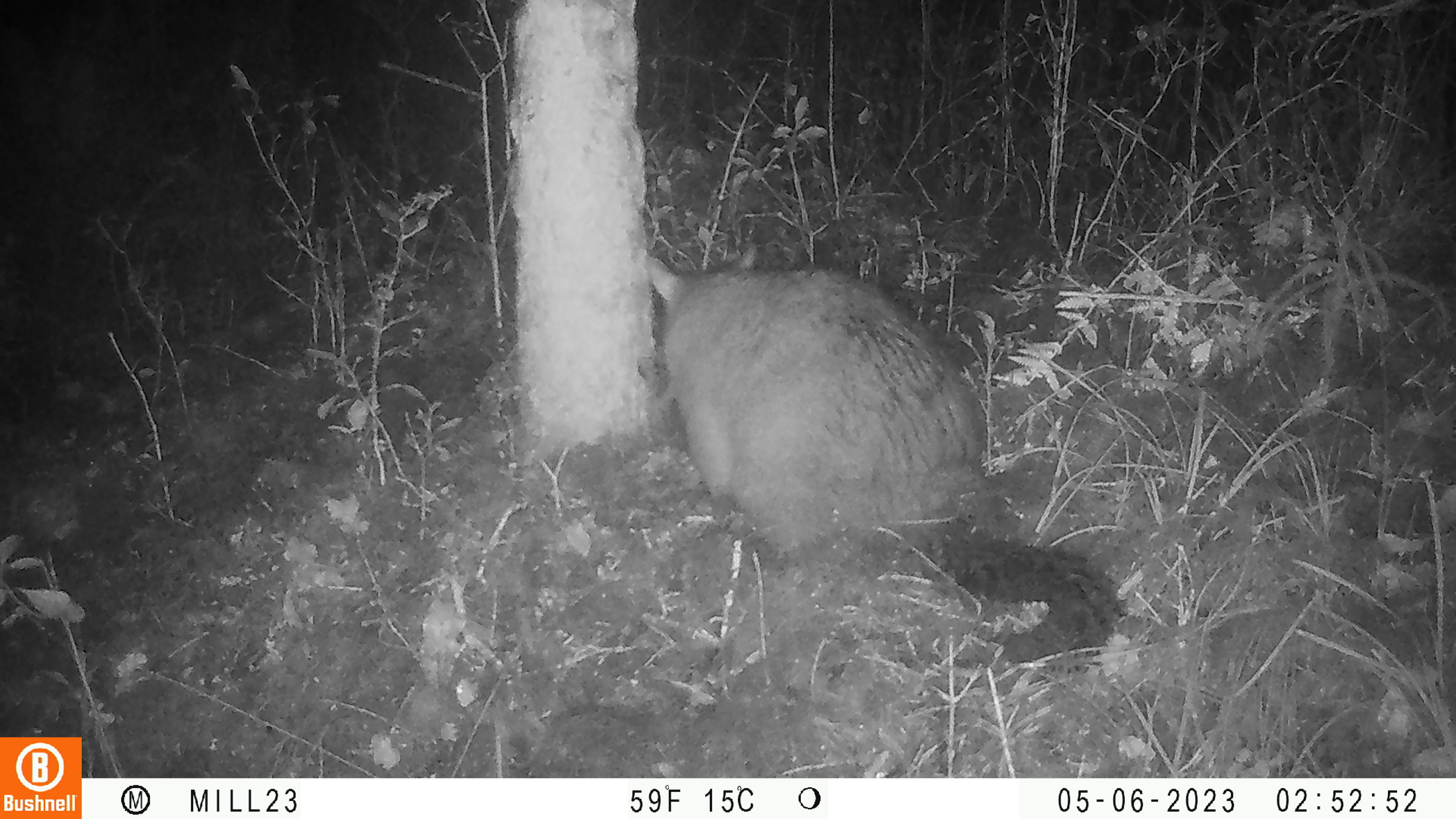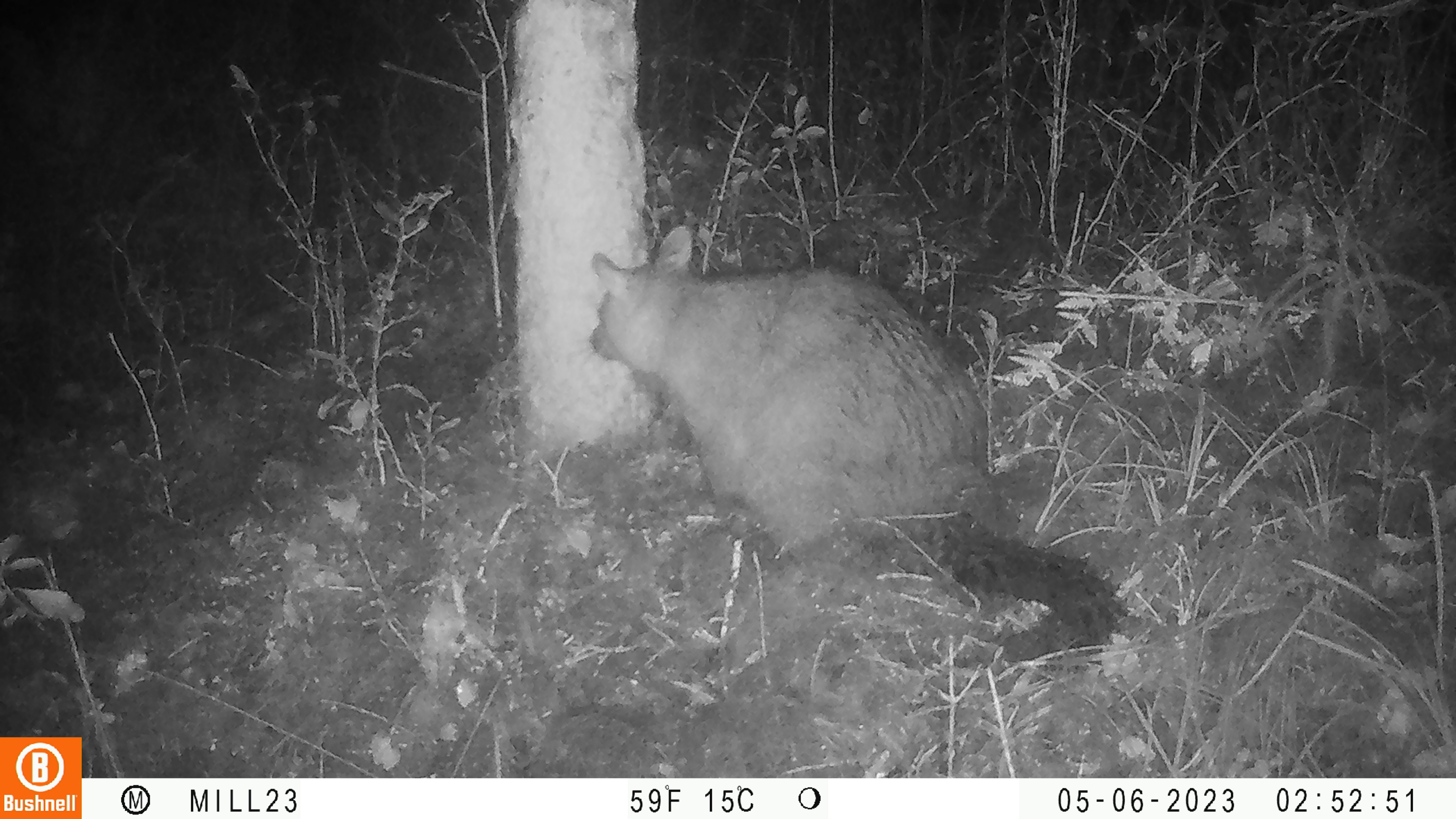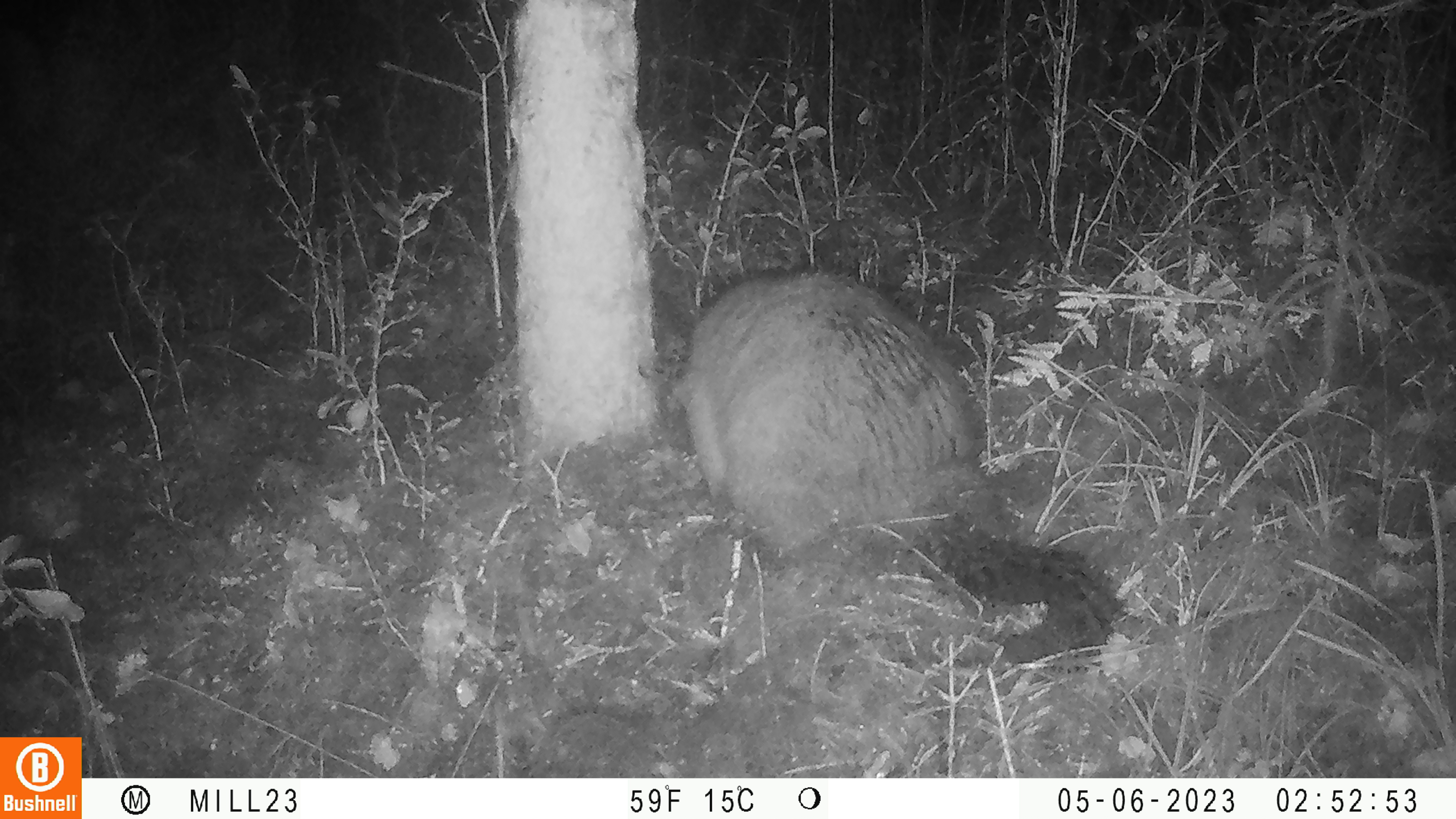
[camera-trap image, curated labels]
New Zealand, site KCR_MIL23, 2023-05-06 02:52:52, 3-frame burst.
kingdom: Animalia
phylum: Chordata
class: Mammalia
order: Diprotodontia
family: Phalangeridae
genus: Trichosurus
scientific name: Trichosurus vulpecula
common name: common brushtail possum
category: possum